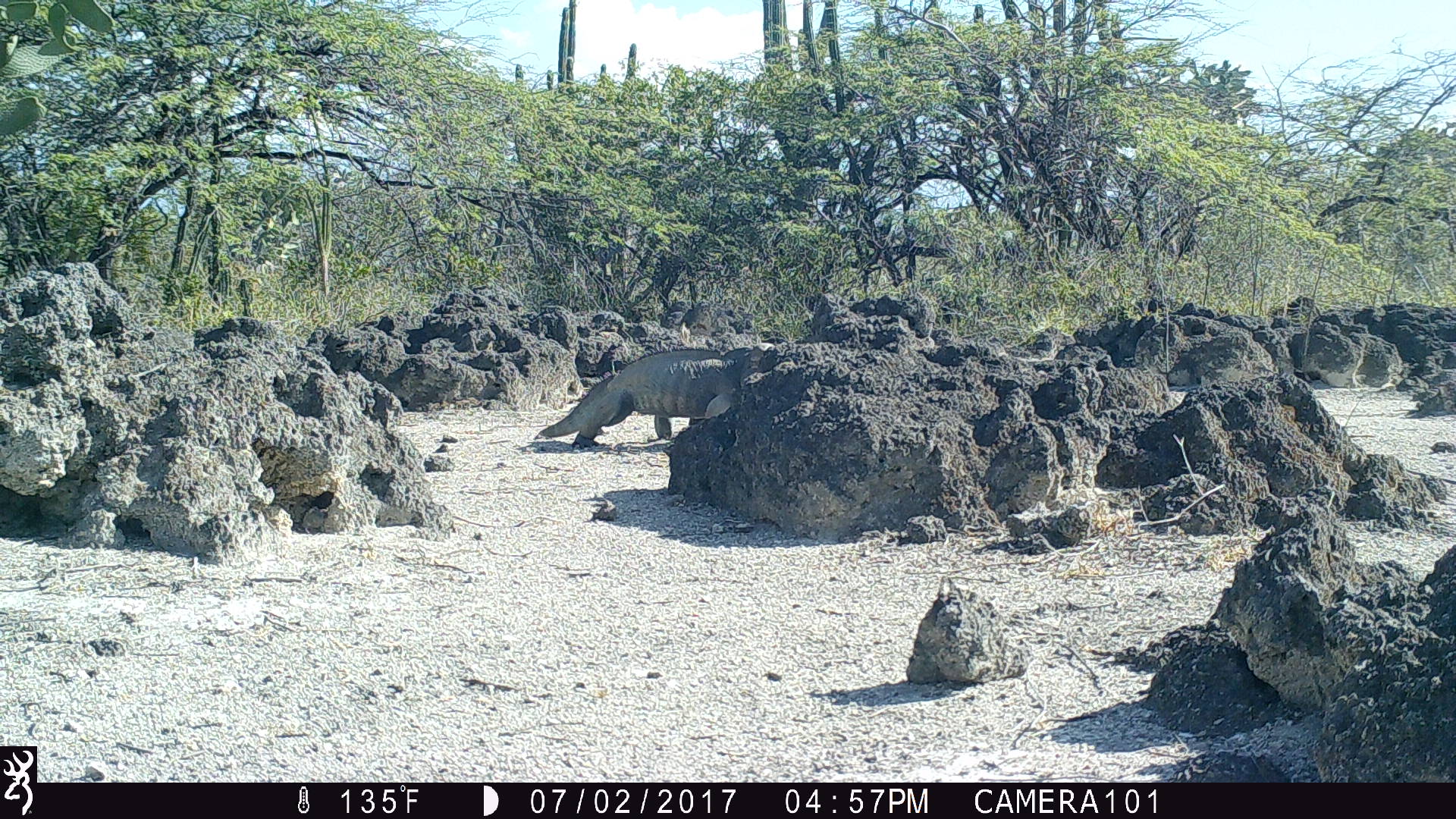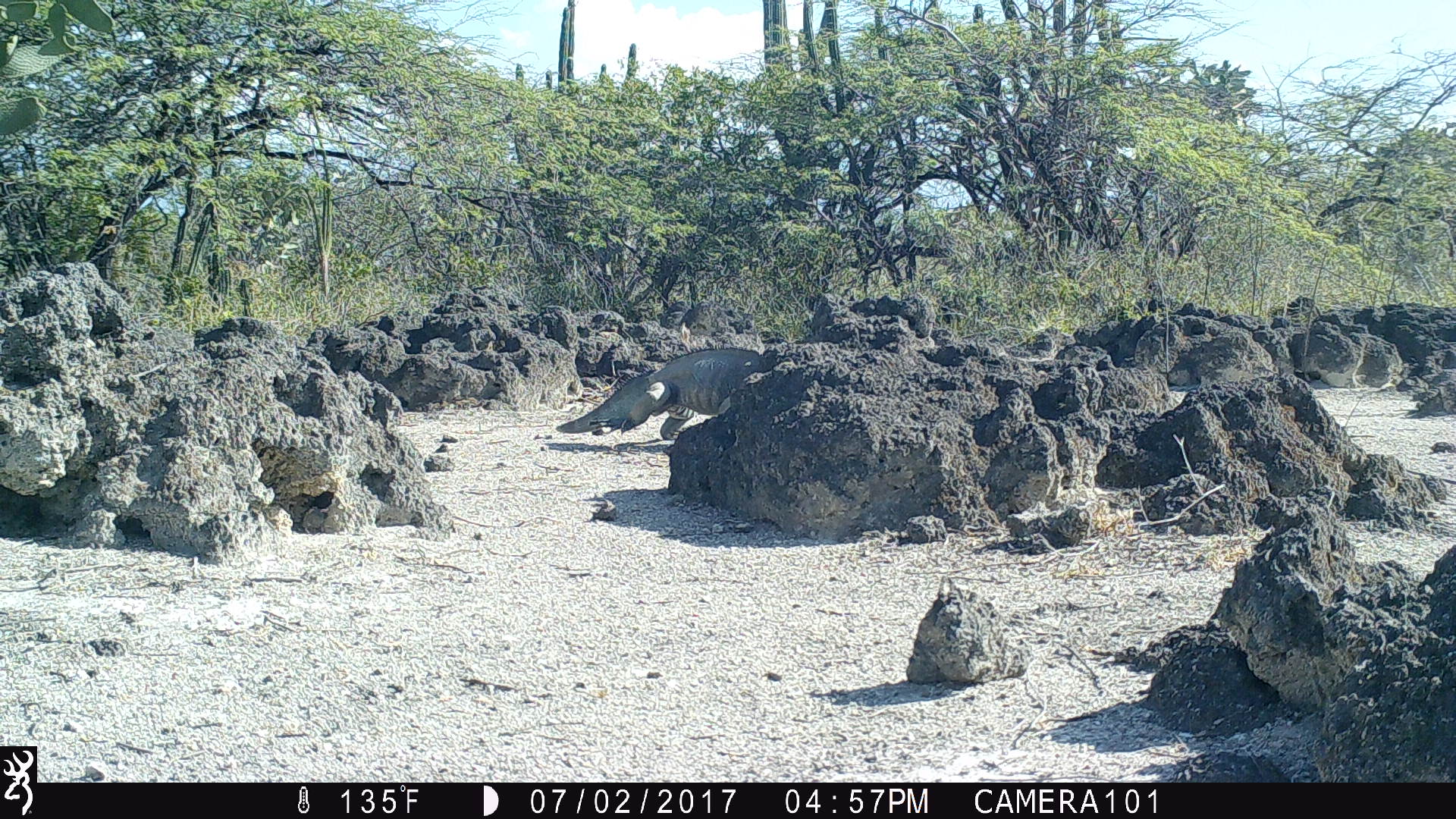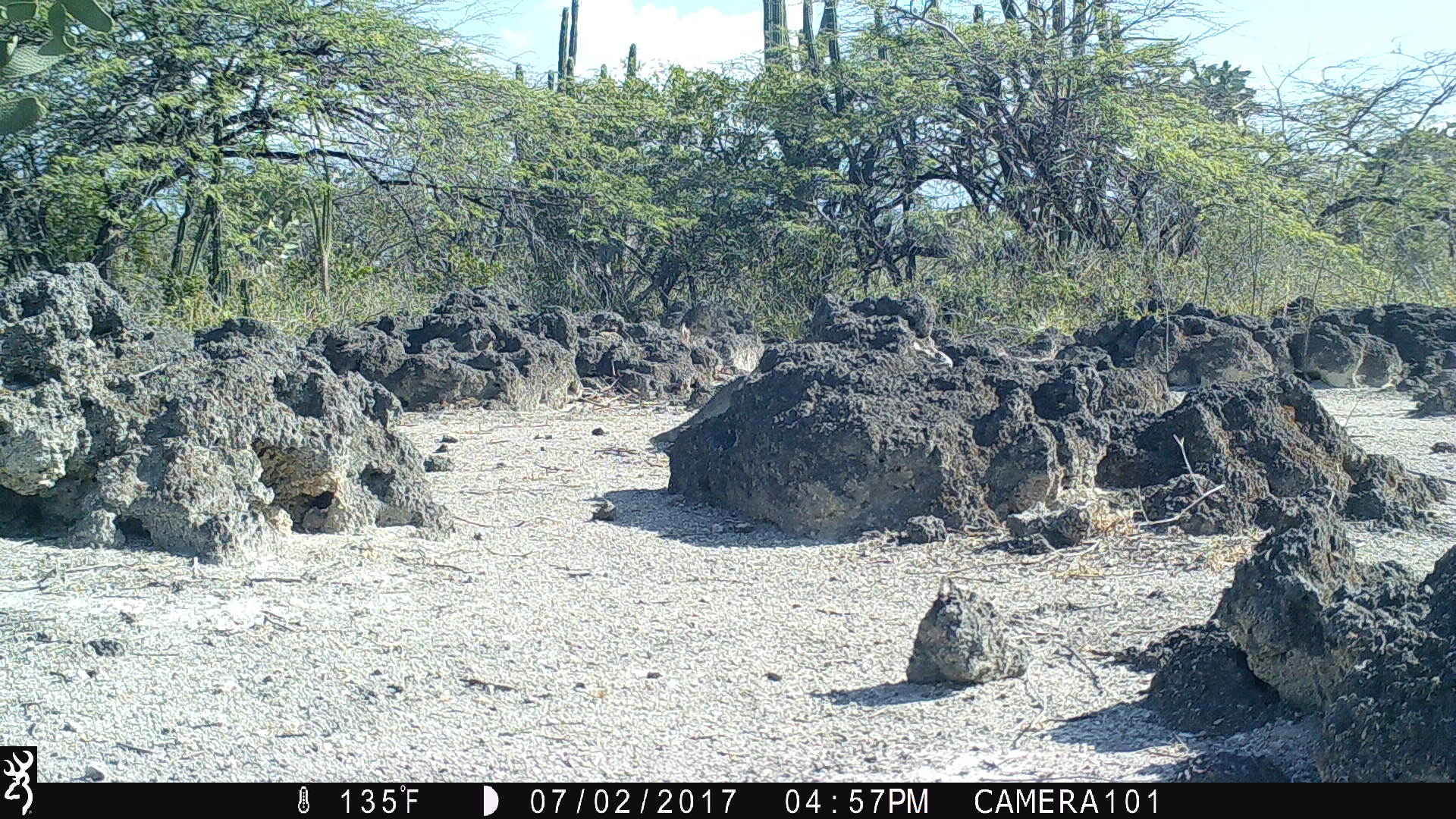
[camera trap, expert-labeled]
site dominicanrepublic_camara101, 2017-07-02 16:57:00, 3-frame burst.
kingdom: Animalia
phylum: Chordata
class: Reptilia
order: Squamata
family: Iguanidae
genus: Iguana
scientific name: Iguana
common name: typical iguanas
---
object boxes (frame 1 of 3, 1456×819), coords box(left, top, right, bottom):
iguana: box(536, 349, 748, 448)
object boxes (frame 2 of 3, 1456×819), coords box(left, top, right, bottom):
iguana: box(555, 347, 780, 443)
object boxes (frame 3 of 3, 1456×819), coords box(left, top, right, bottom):
iguana: box(651, 337, 953, 457)